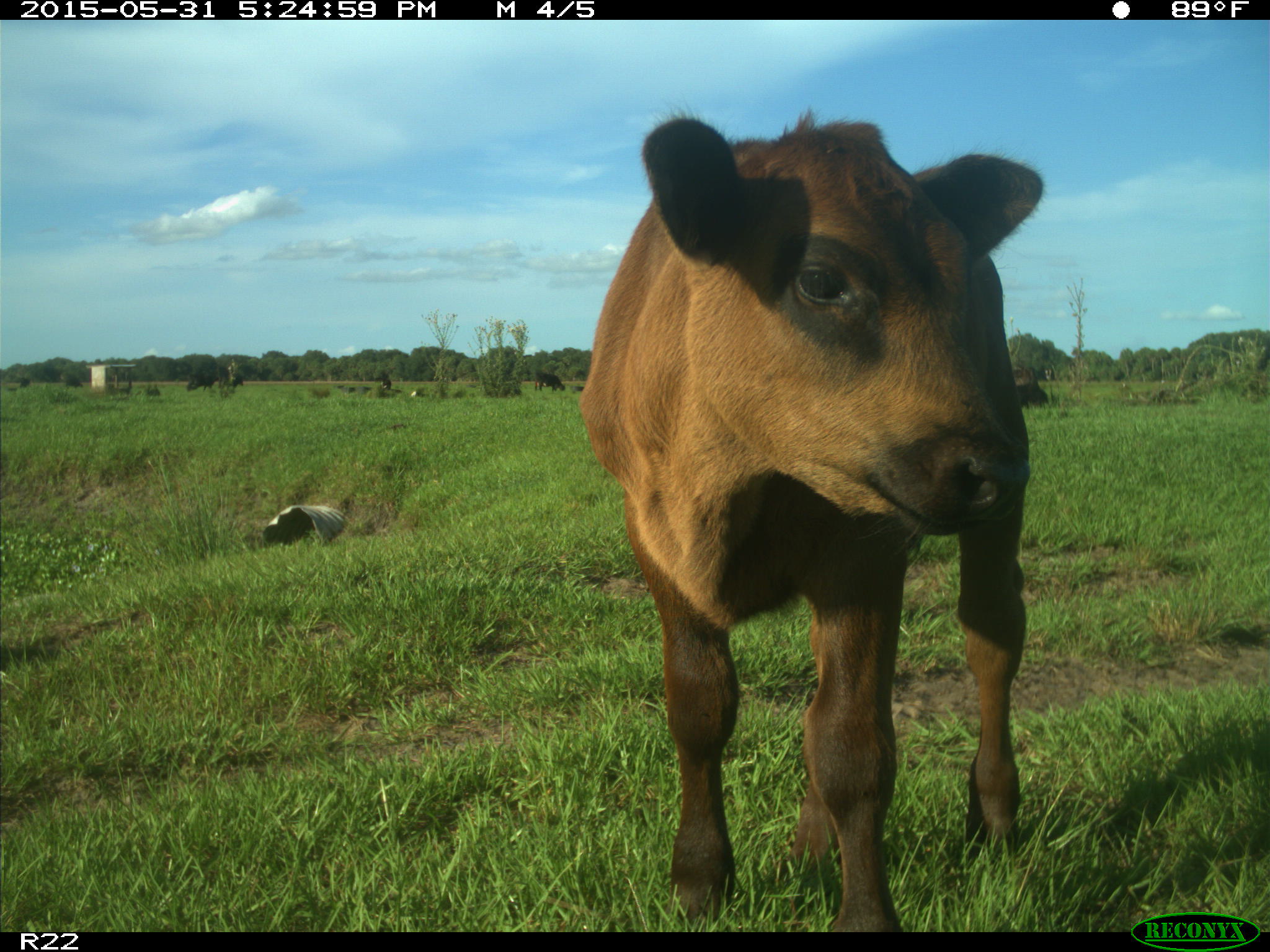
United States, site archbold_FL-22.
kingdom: Animalia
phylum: Chordata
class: Mammalia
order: Artiodactyla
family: Bovidae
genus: Bos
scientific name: Bos taurus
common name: domestic cow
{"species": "Bos taurus (domestic cow)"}